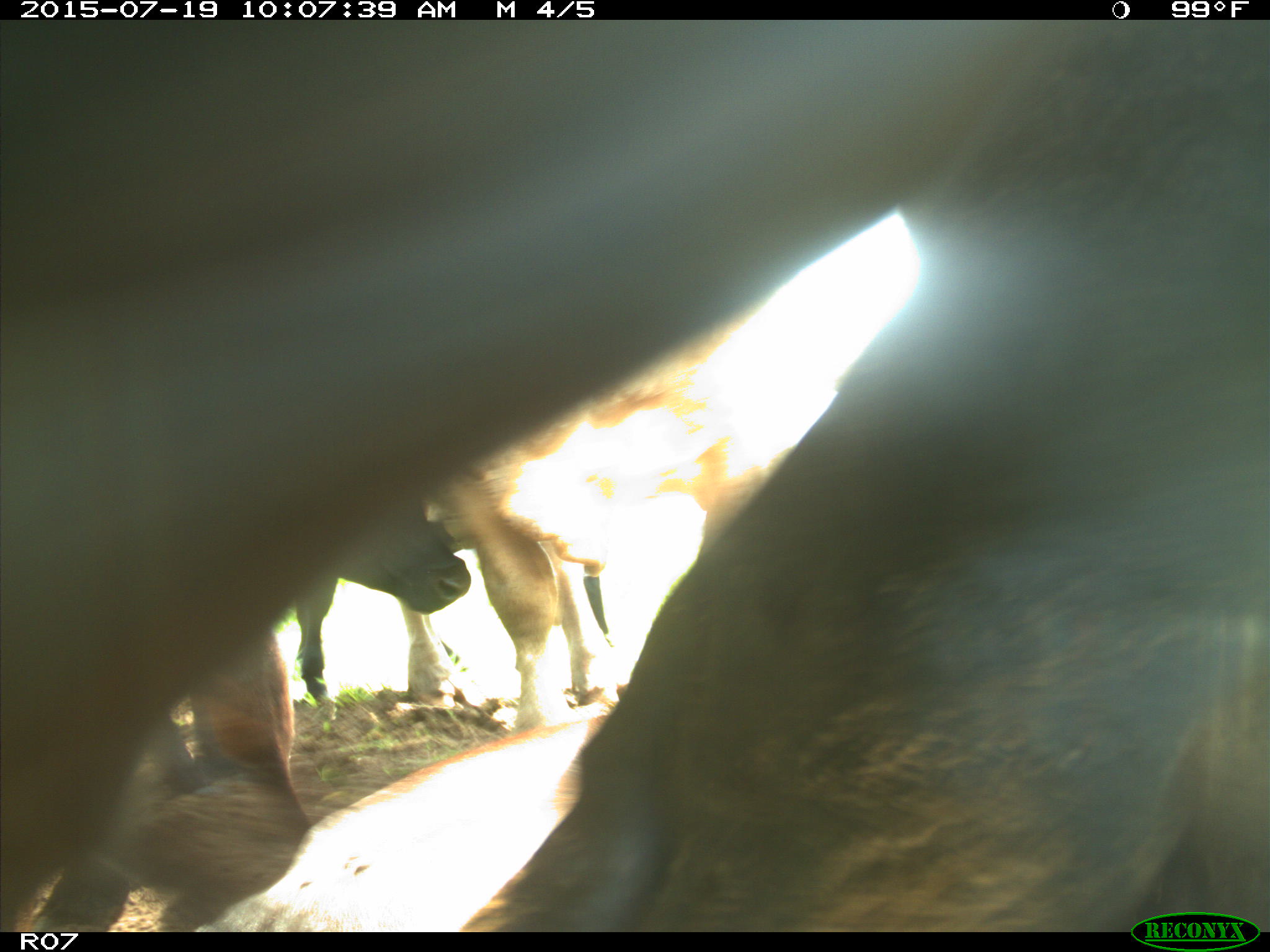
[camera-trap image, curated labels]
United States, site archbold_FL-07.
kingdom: Animalia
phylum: Chordata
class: Mammalia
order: Artiodactyla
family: Bovidae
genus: Bos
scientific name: Bos taurus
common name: domestic cow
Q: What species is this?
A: Bos taurus (domestic cow).